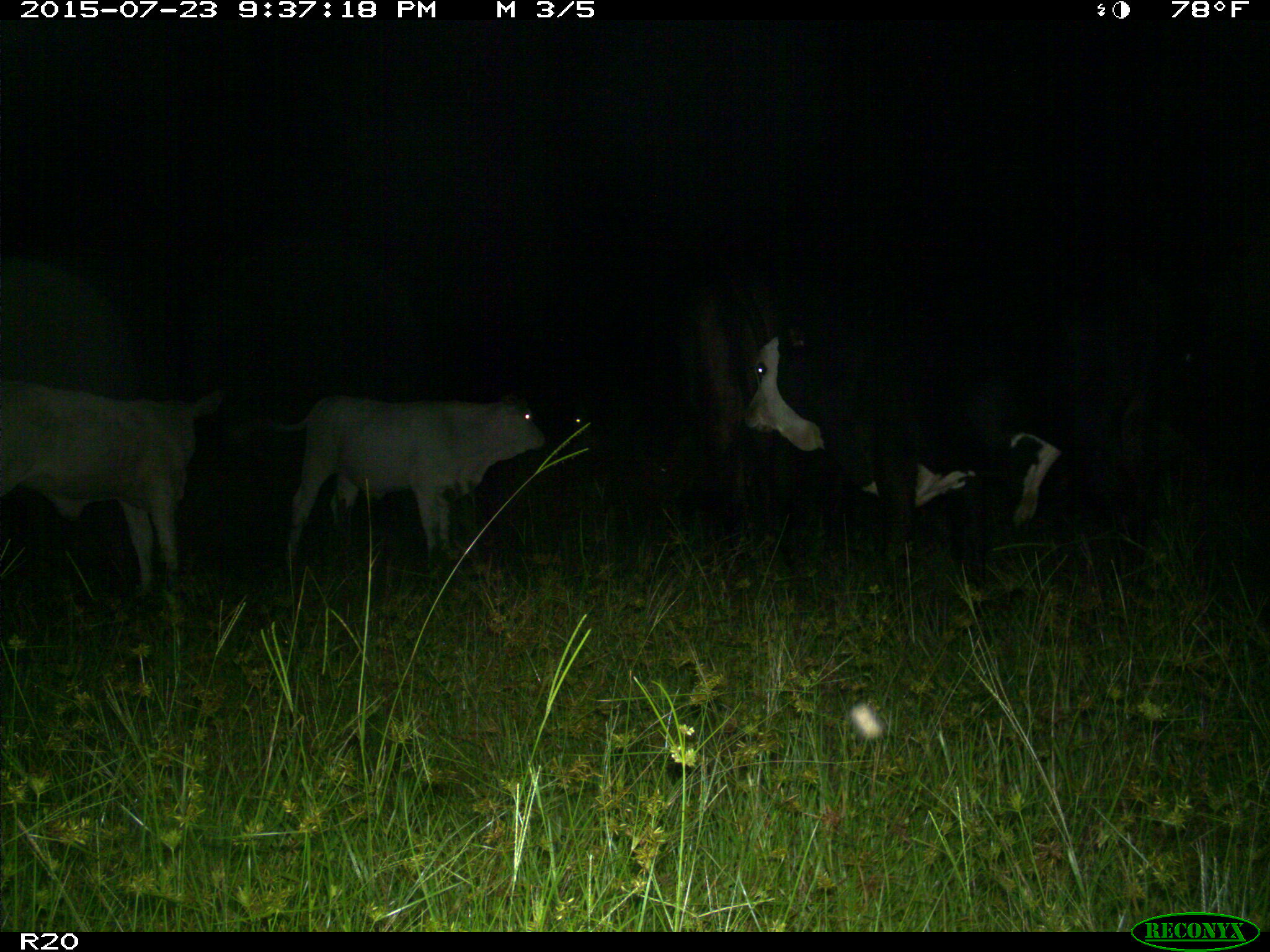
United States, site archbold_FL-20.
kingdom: Animalia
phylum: Chordata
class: Mammalia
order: Artiodactyla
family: Bovidae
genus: Bos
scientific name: Bos taurus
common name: domestic cow